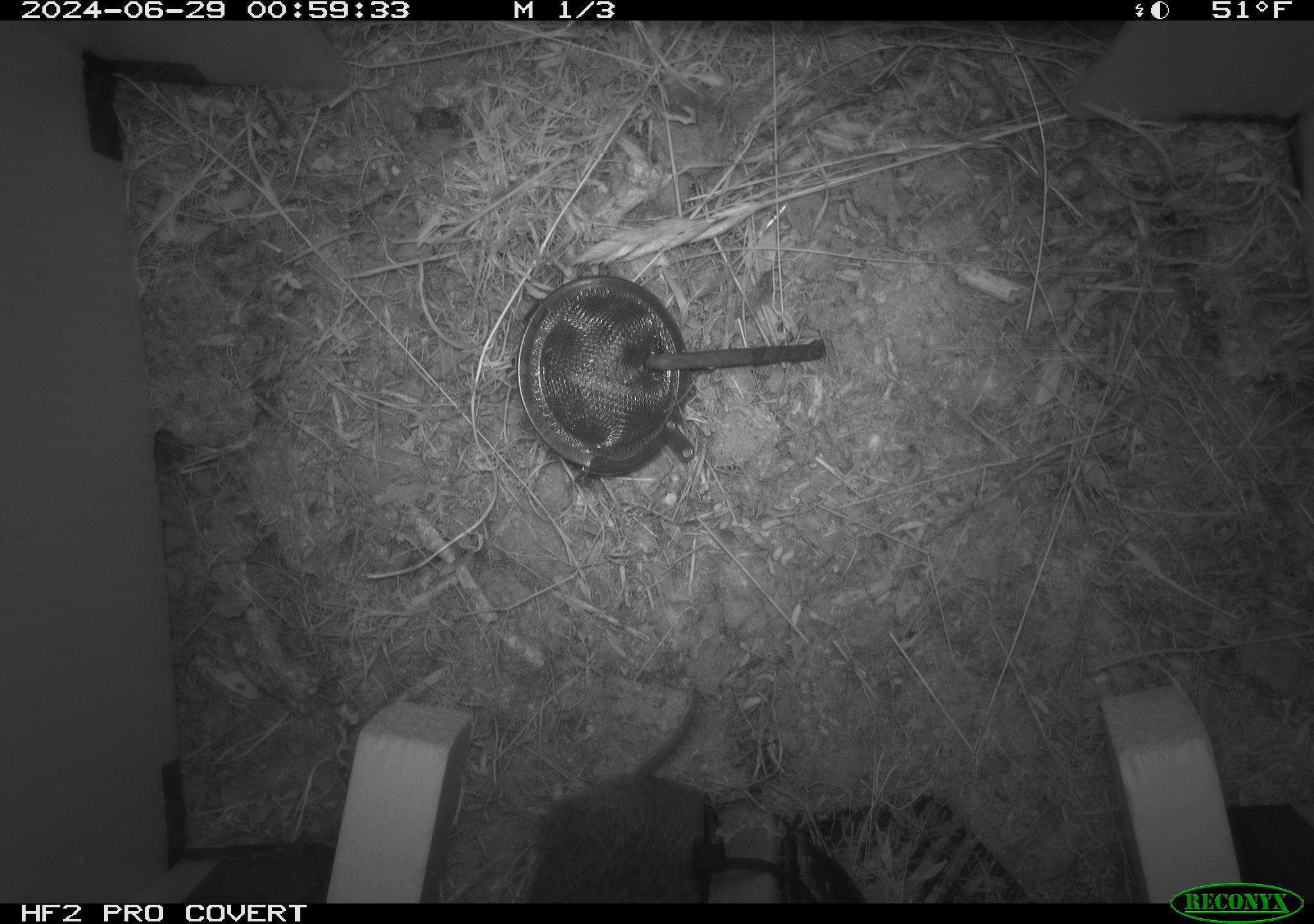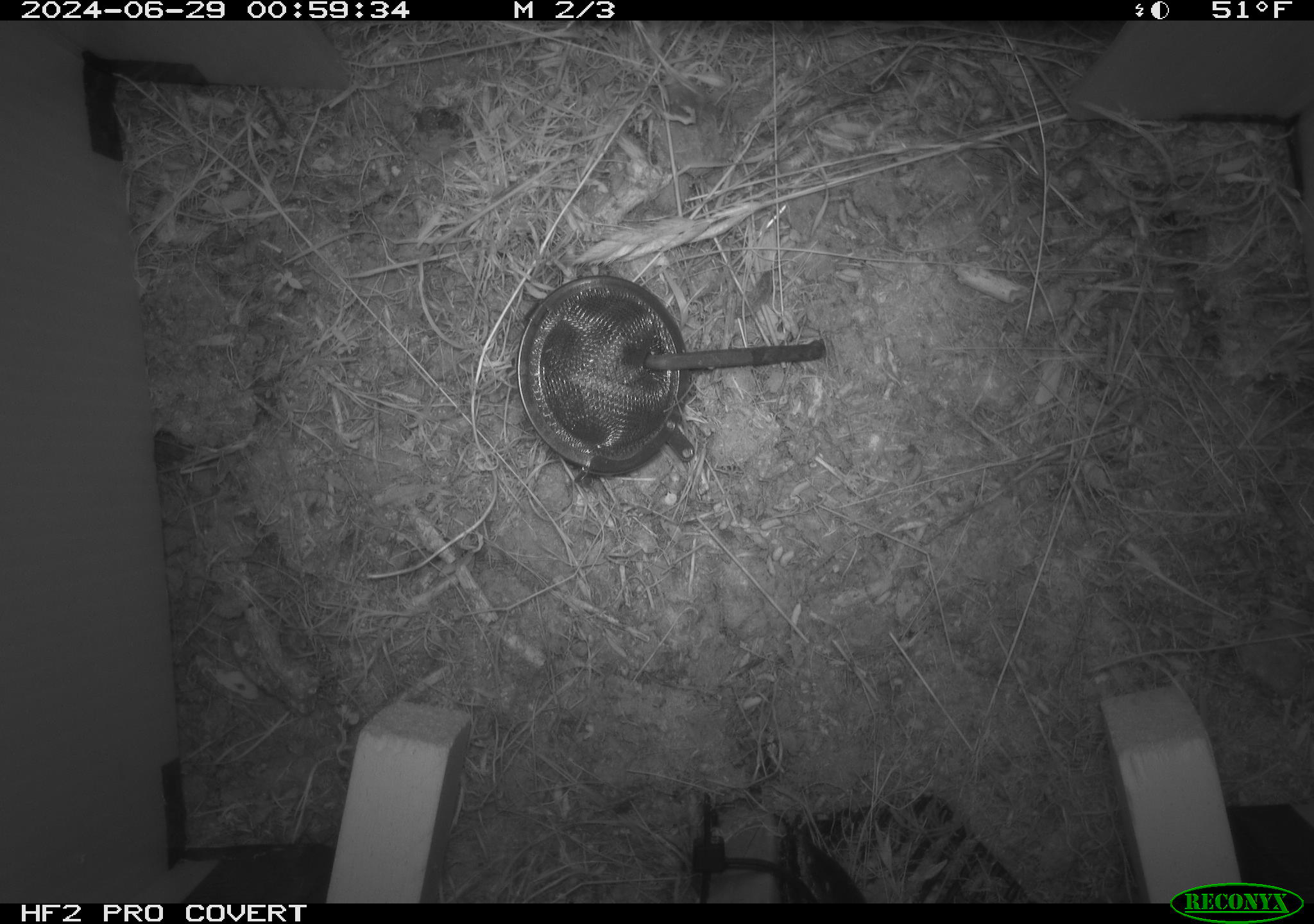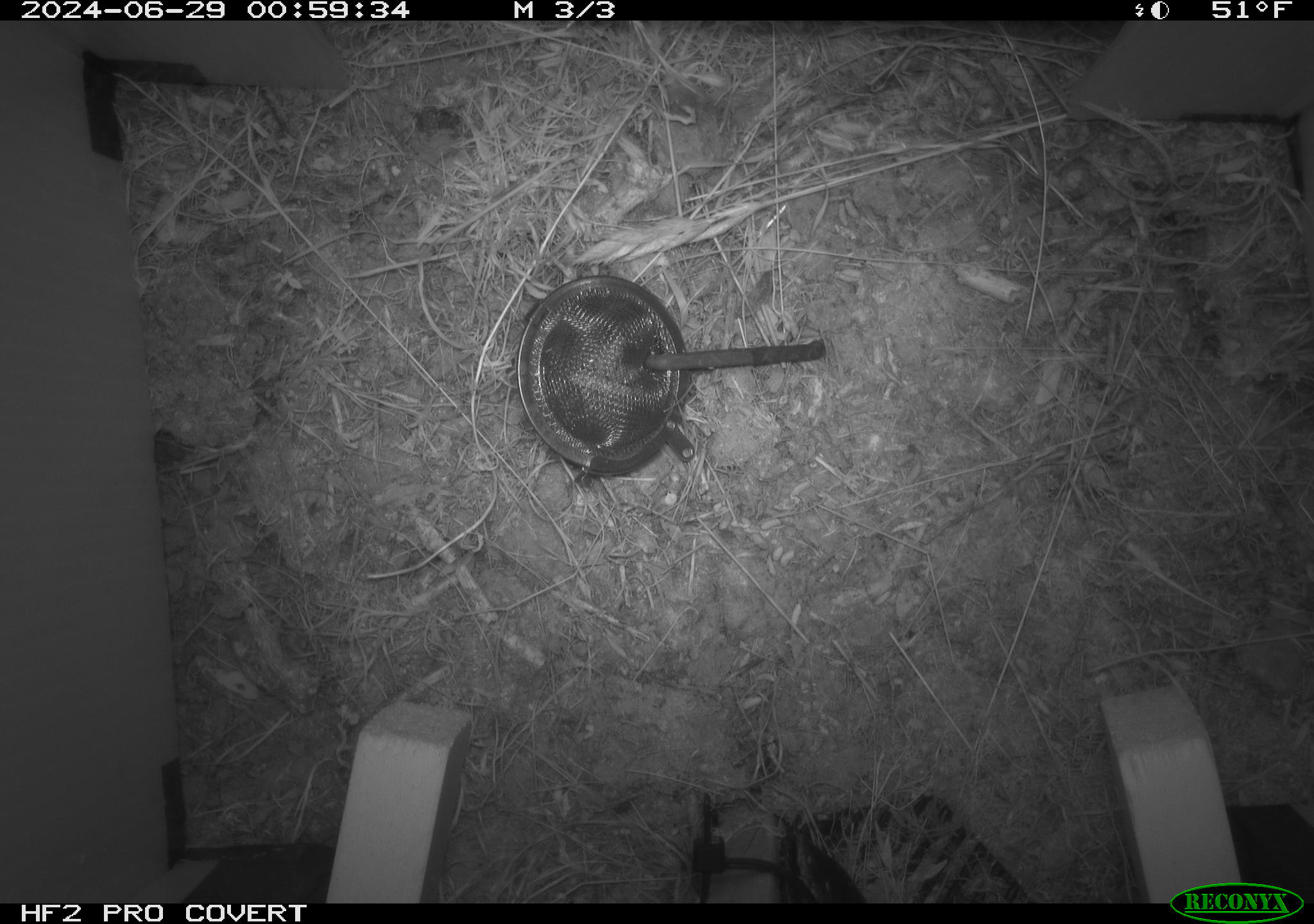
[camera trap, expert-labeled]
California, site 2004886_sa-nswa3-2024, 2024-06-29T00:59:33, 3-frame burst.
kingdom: Animalia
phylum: Chordata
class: Mammalia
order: Rodentia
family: Cricetidae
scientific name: Arvicolinae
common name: voles, lemmings, and muskrats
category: arvicolinae subfamily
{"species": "arvicolinae subfamily (voles, lemmings, and muskrats) (Arvicolinae)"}